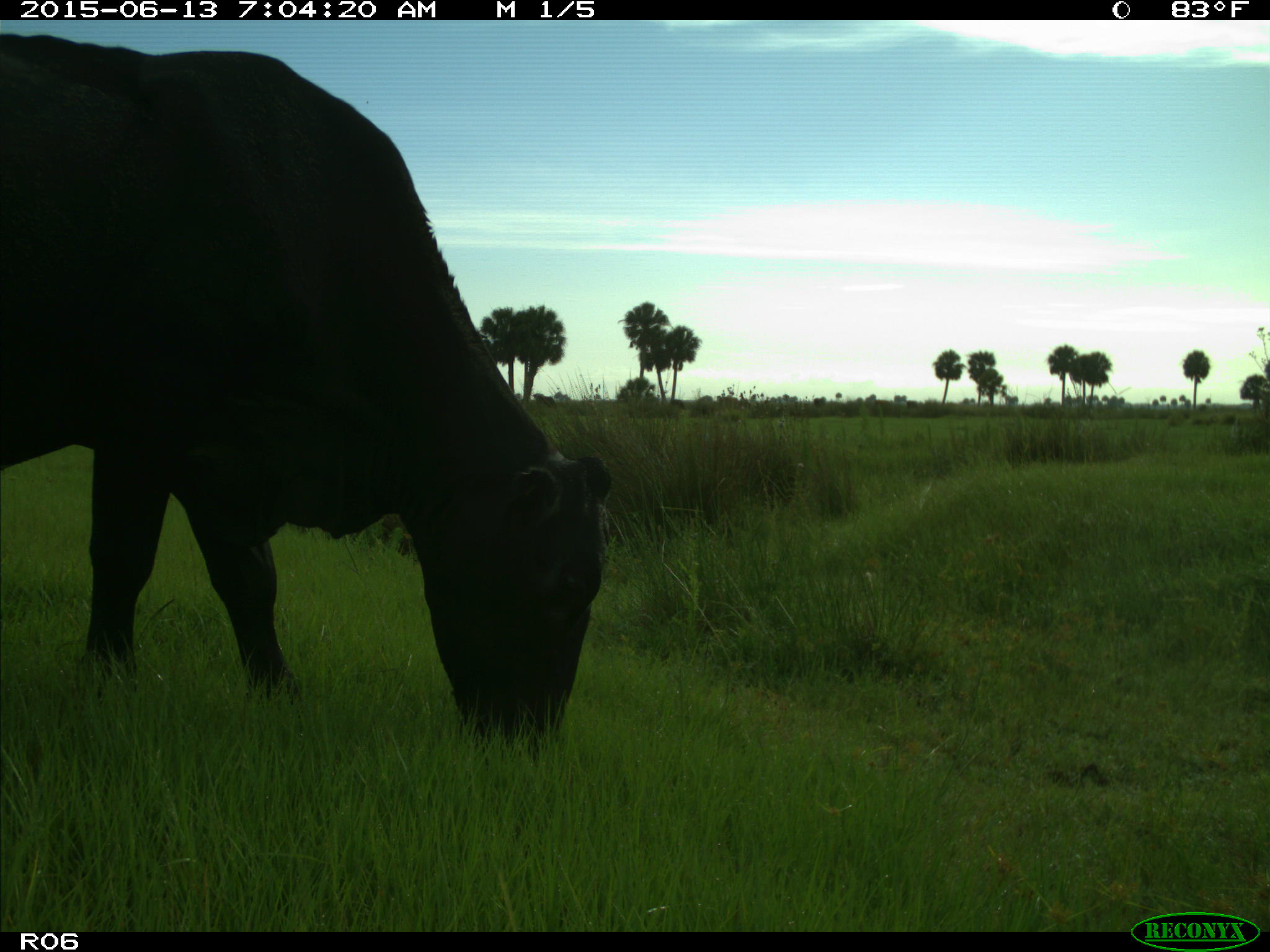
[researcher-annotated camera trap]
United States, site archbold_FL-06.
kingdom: Animalia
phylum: Chordata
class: Mammalia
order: Artiodactyla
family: Bovidae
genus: Bos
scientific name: Bos taurus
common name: domestic cow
Bos taurus (domestic cow).